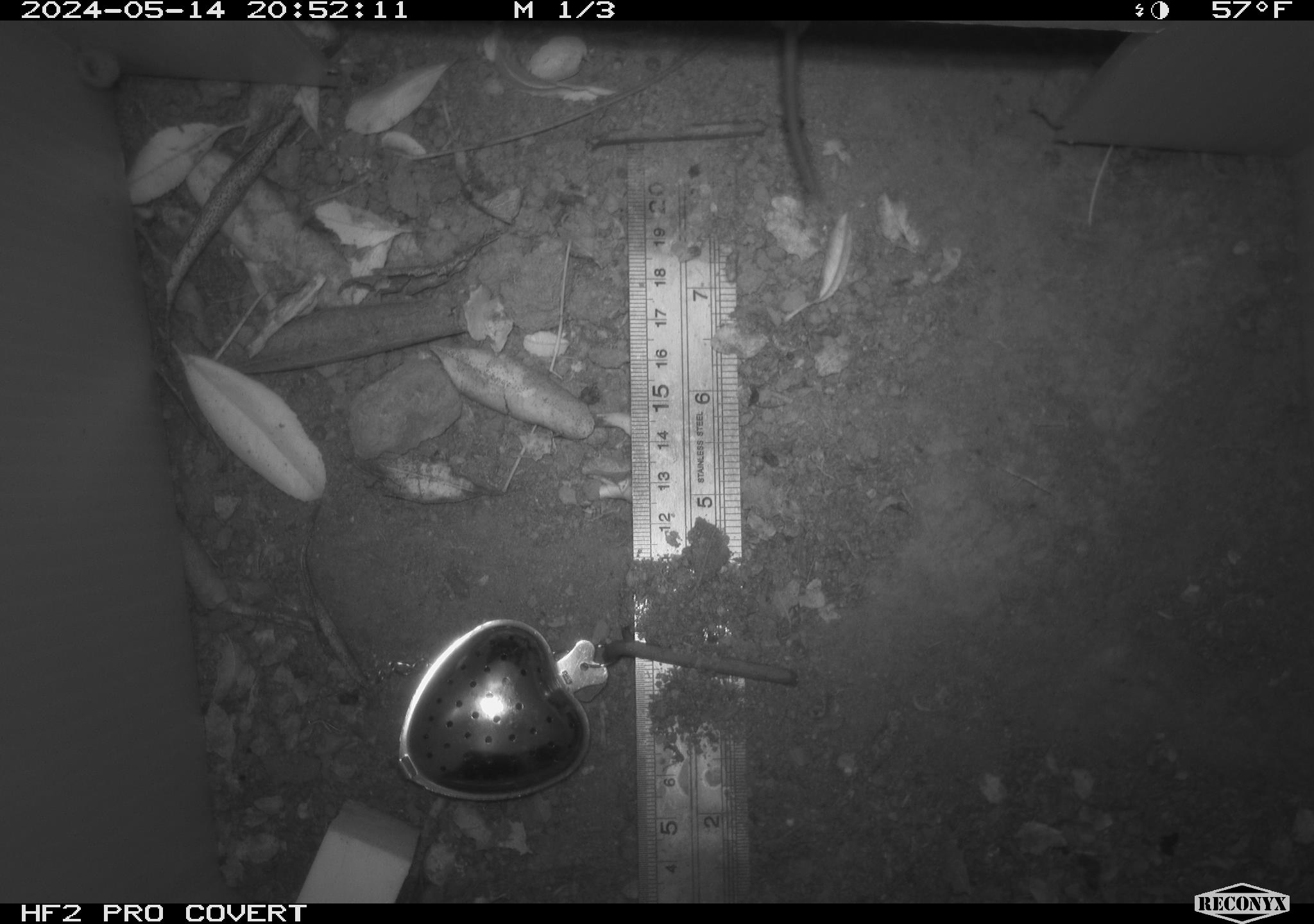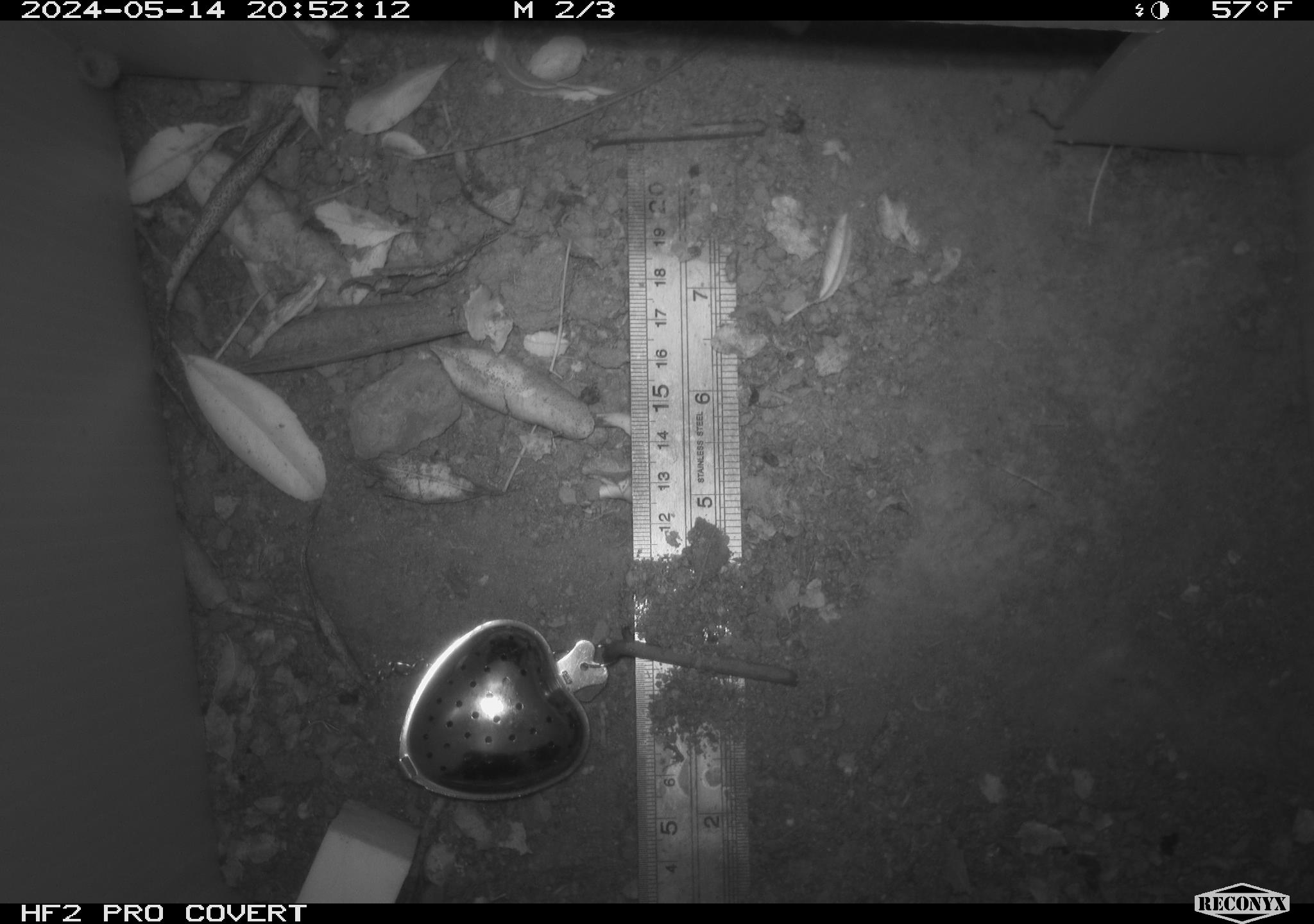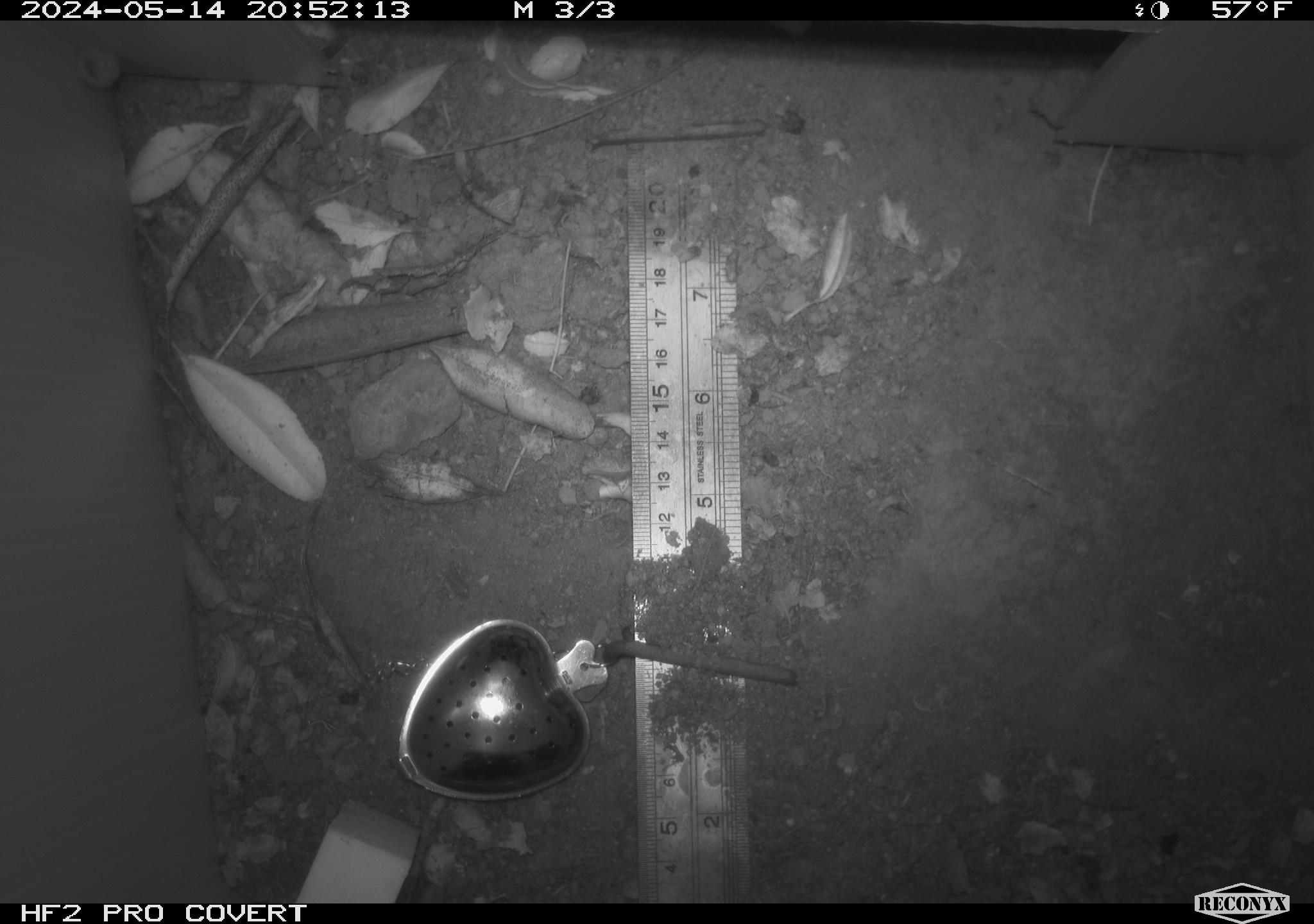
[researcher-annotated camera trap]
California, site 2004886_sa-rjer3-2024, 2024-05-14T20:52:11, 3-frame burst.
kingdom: Animalia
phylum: Chordata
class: Mammalia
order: Rodentia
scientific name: Rodentia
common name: mouse species